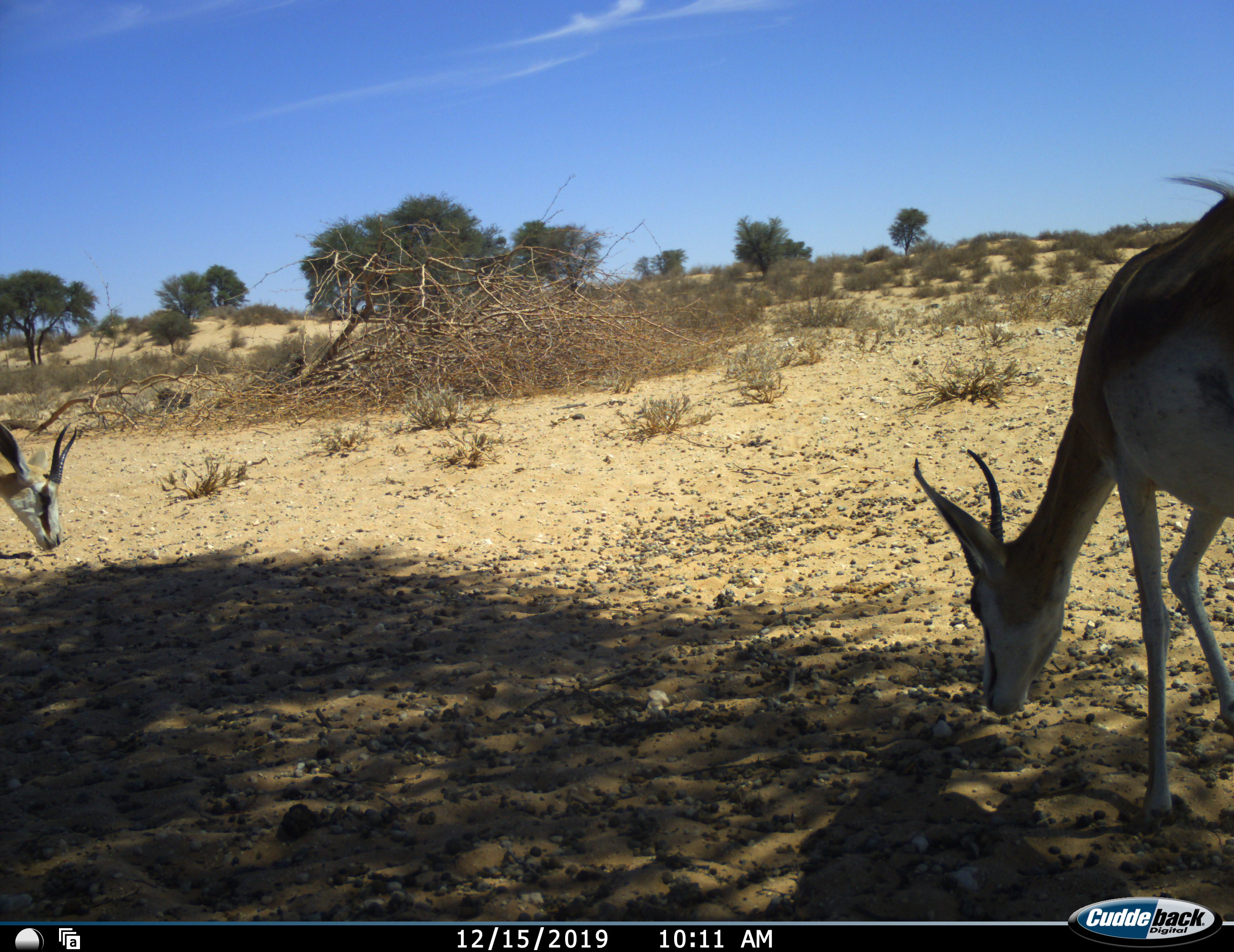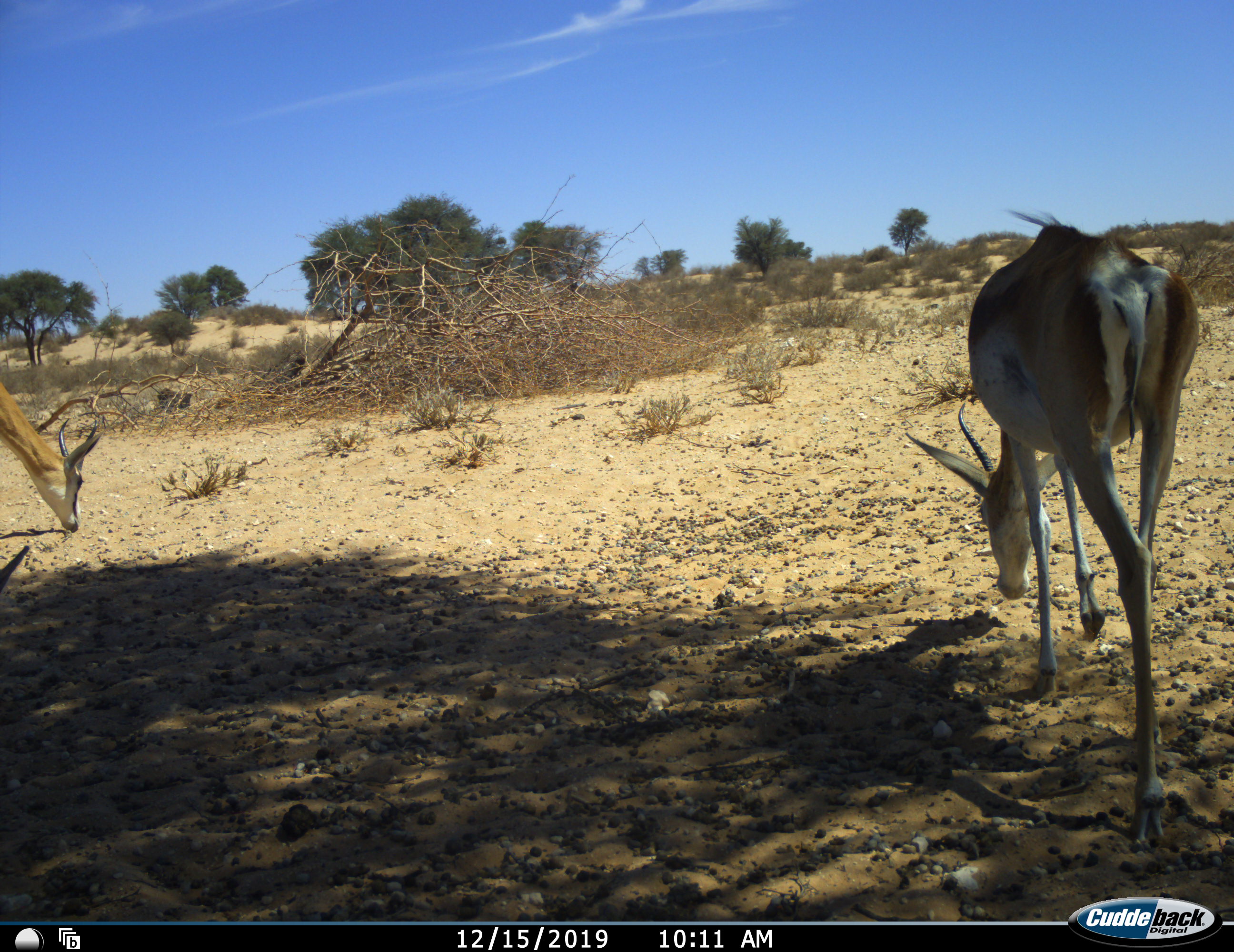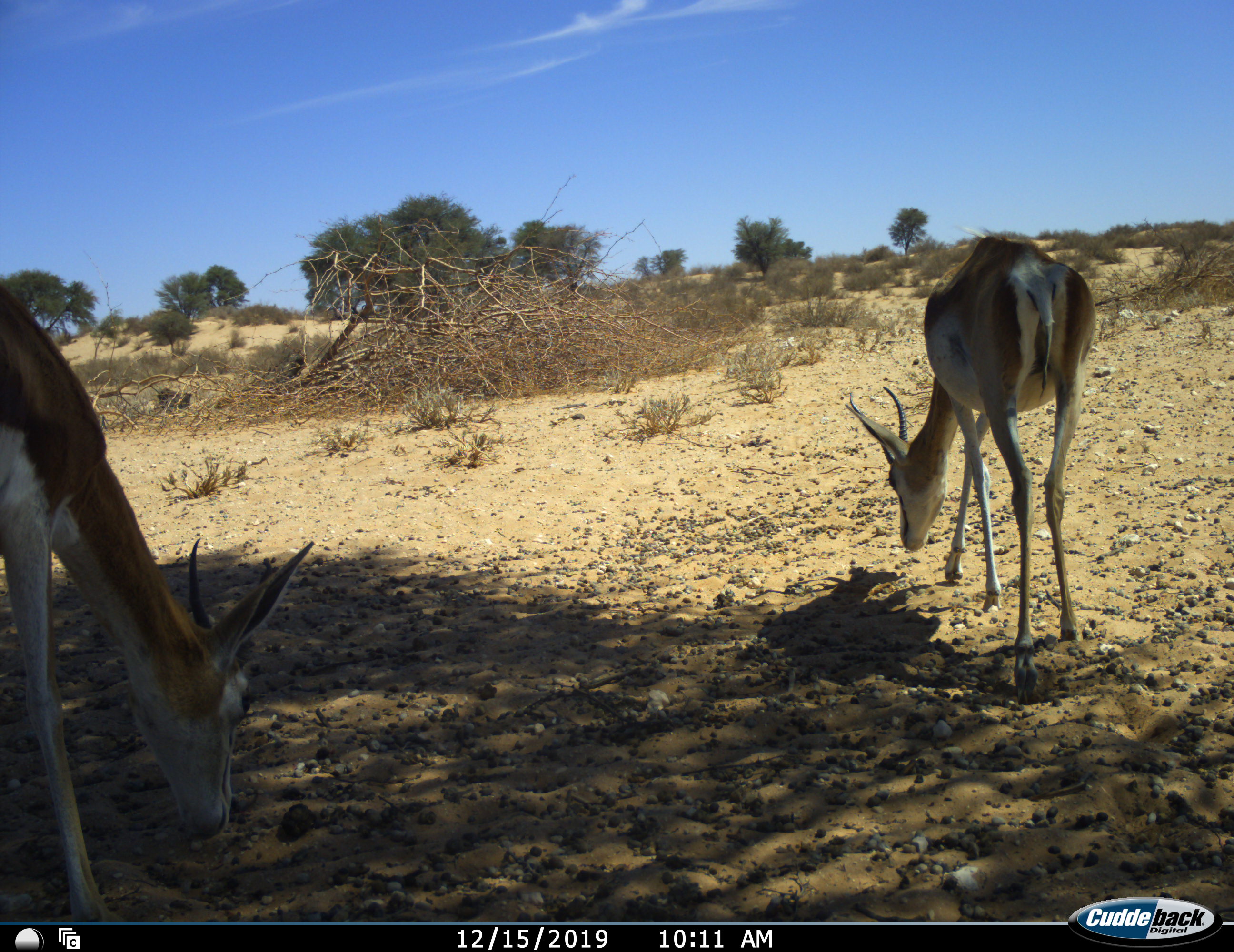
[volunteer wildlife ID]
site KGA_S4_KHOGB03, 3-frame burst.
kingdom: Animalia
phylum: Chordata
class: Mammalia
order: Artiodactyla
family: Bovidae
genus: Antidorcas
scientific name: Antidorcas marsupialis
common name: springbok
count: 3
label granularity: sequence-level